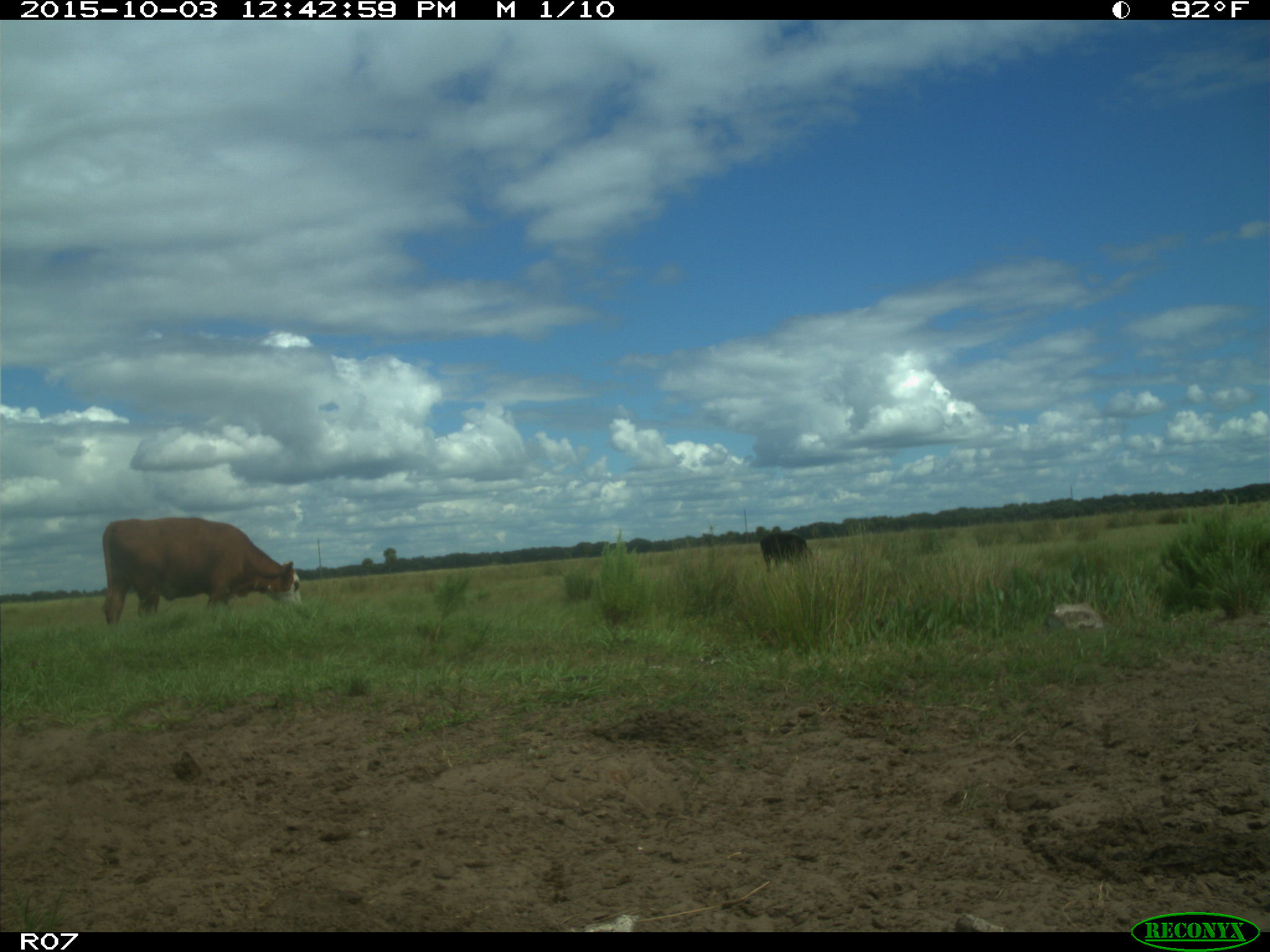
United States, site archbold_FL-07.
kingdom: Animalia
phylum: Chordata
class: Mammalia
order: Artiodactyla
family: Bovidae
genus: Bos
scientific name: Bos taurus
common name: domestic cow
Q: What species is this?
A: Bos taurus (domestic cow).